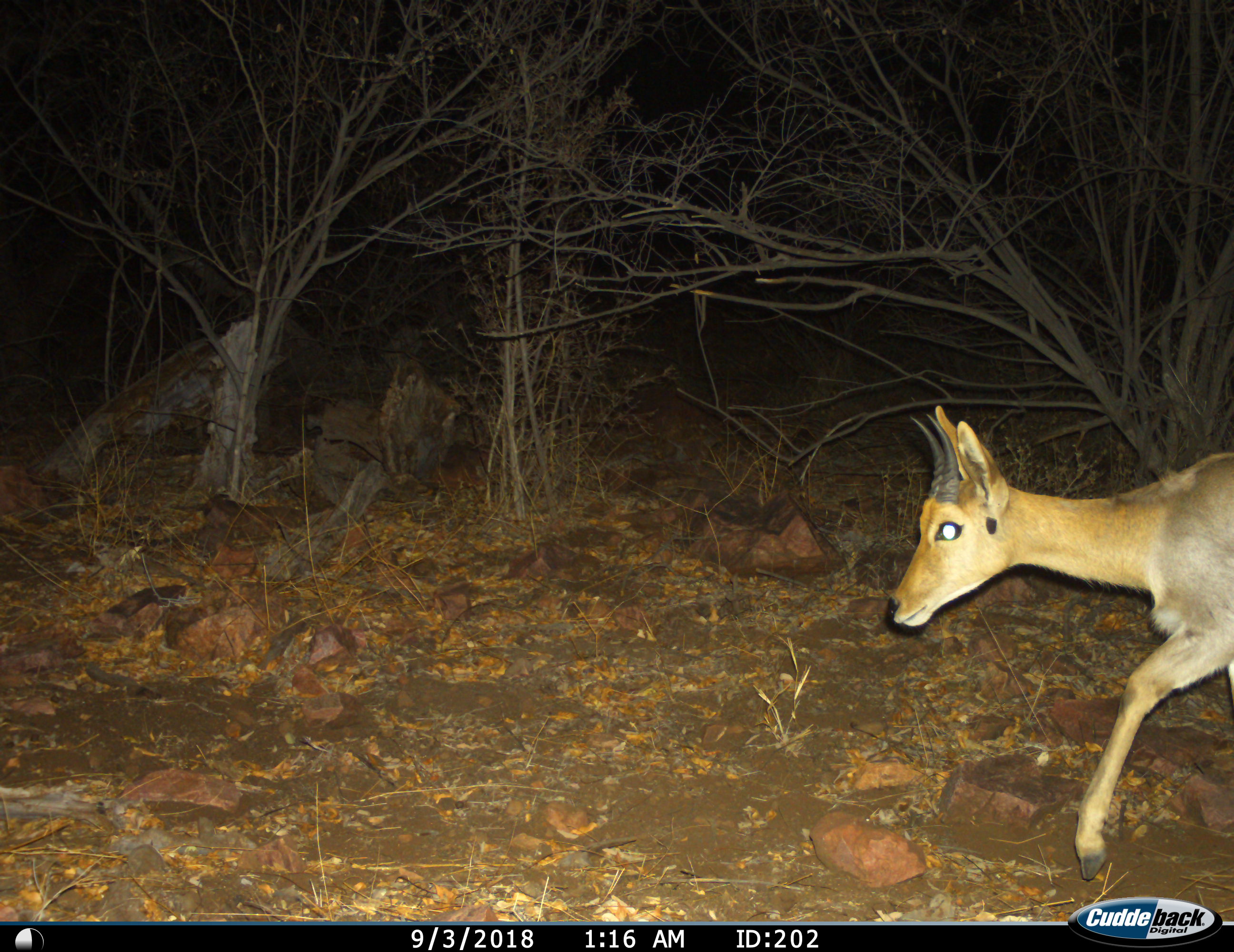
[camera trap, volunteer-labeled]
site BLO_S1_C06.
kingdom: Animalia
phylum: Chordata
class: Mammalia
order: Artiodactyla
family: Bovidae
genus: Redunca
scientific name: Redunca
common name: reedbuck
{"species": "reedbuck (Redunca)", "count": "1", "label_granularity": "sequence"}